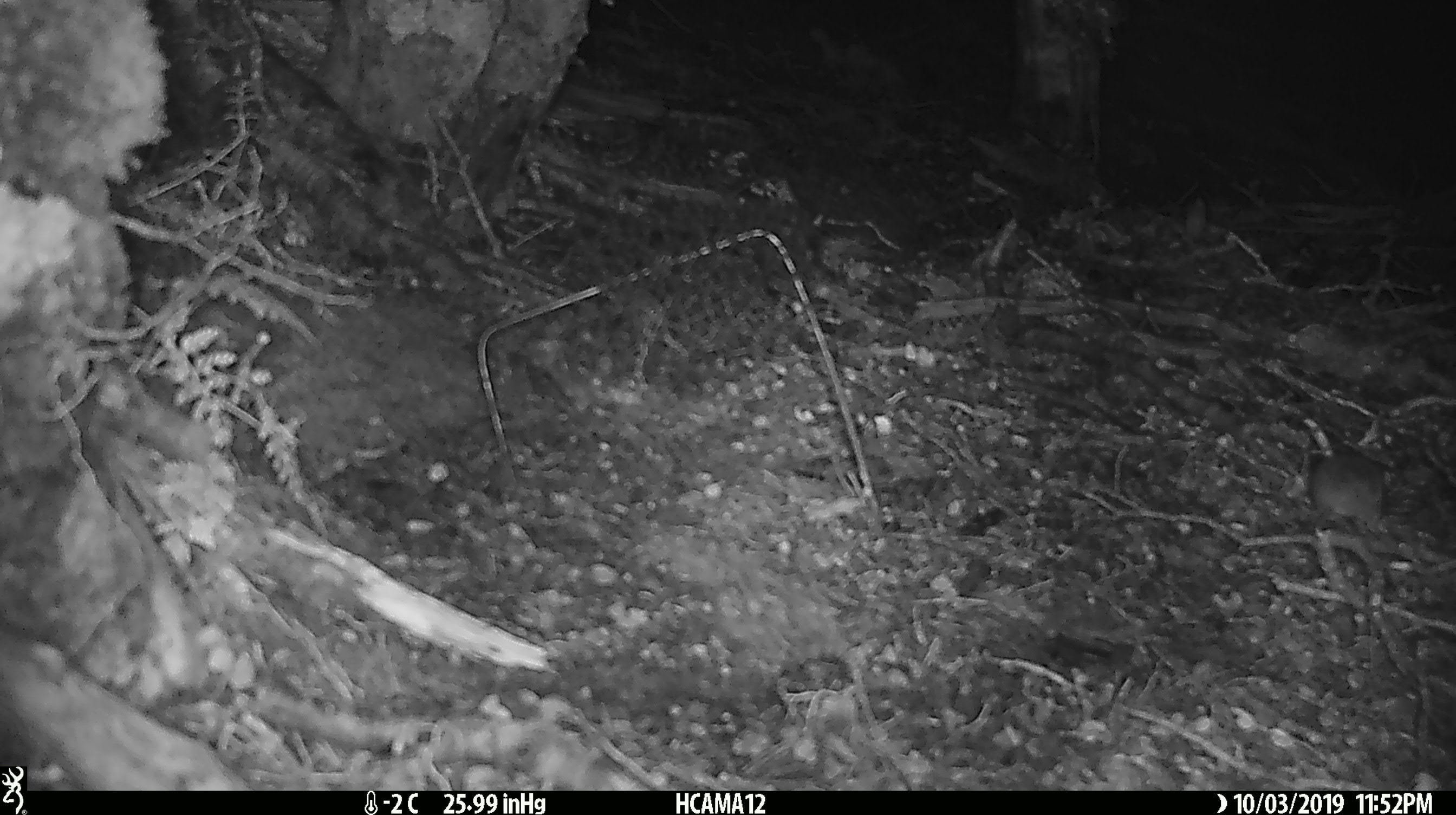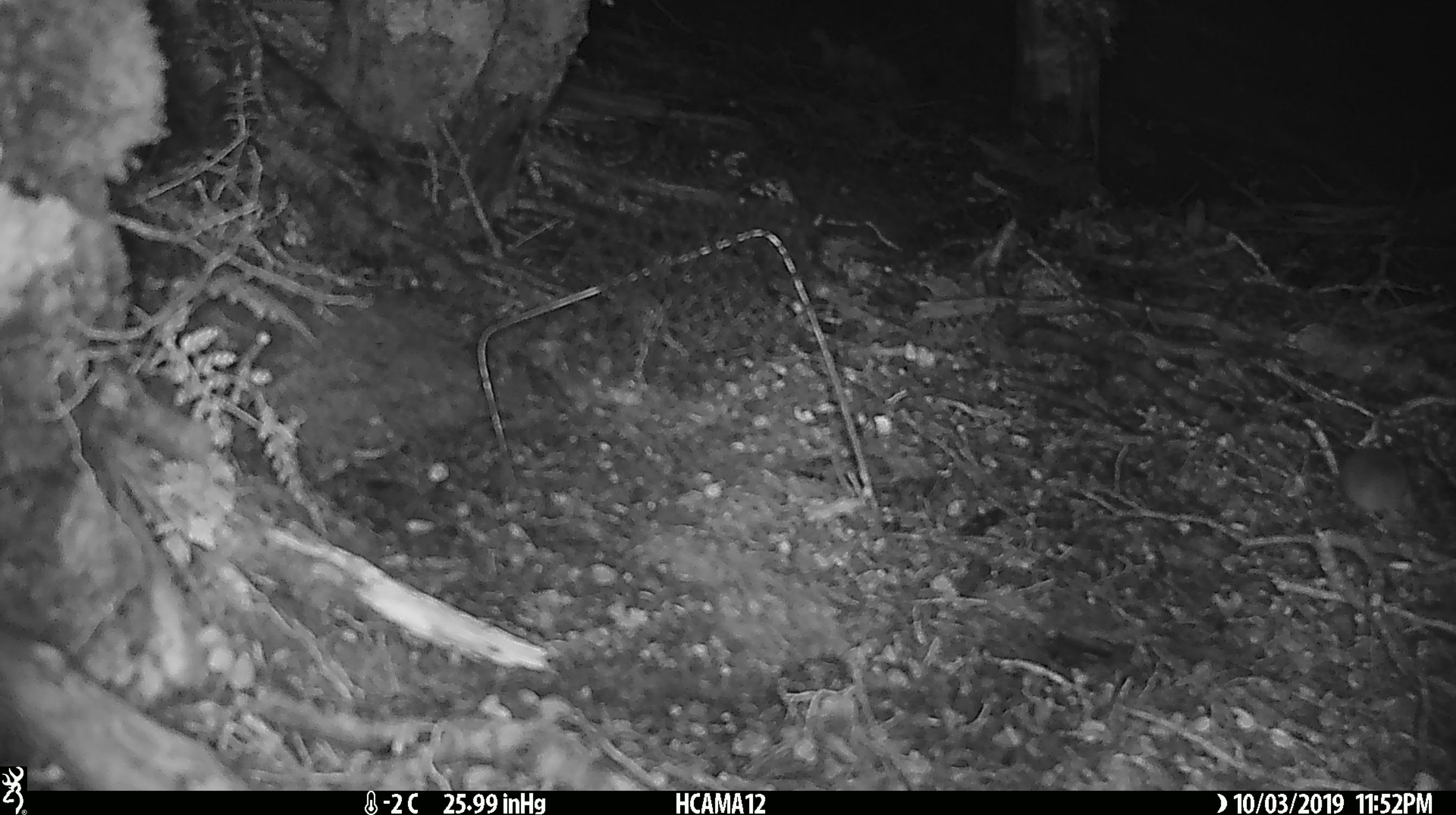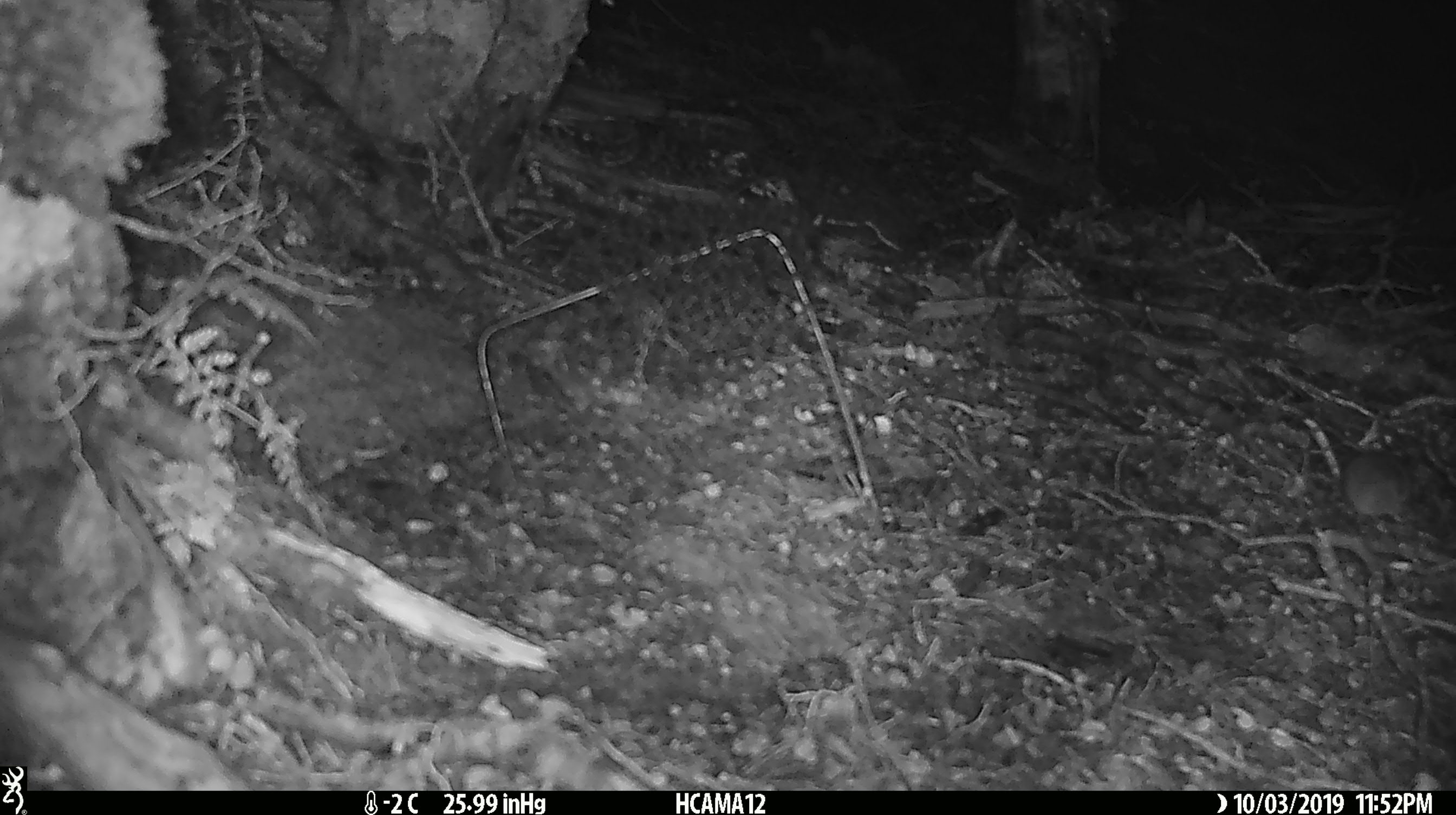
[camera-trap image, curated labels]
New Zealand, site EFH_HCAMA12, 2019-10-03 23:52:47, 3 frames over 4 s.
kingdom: Animalia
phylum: Chordata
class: Mammalia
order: Rodentia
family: Muridae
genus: Mus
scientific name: Mus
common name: mouse